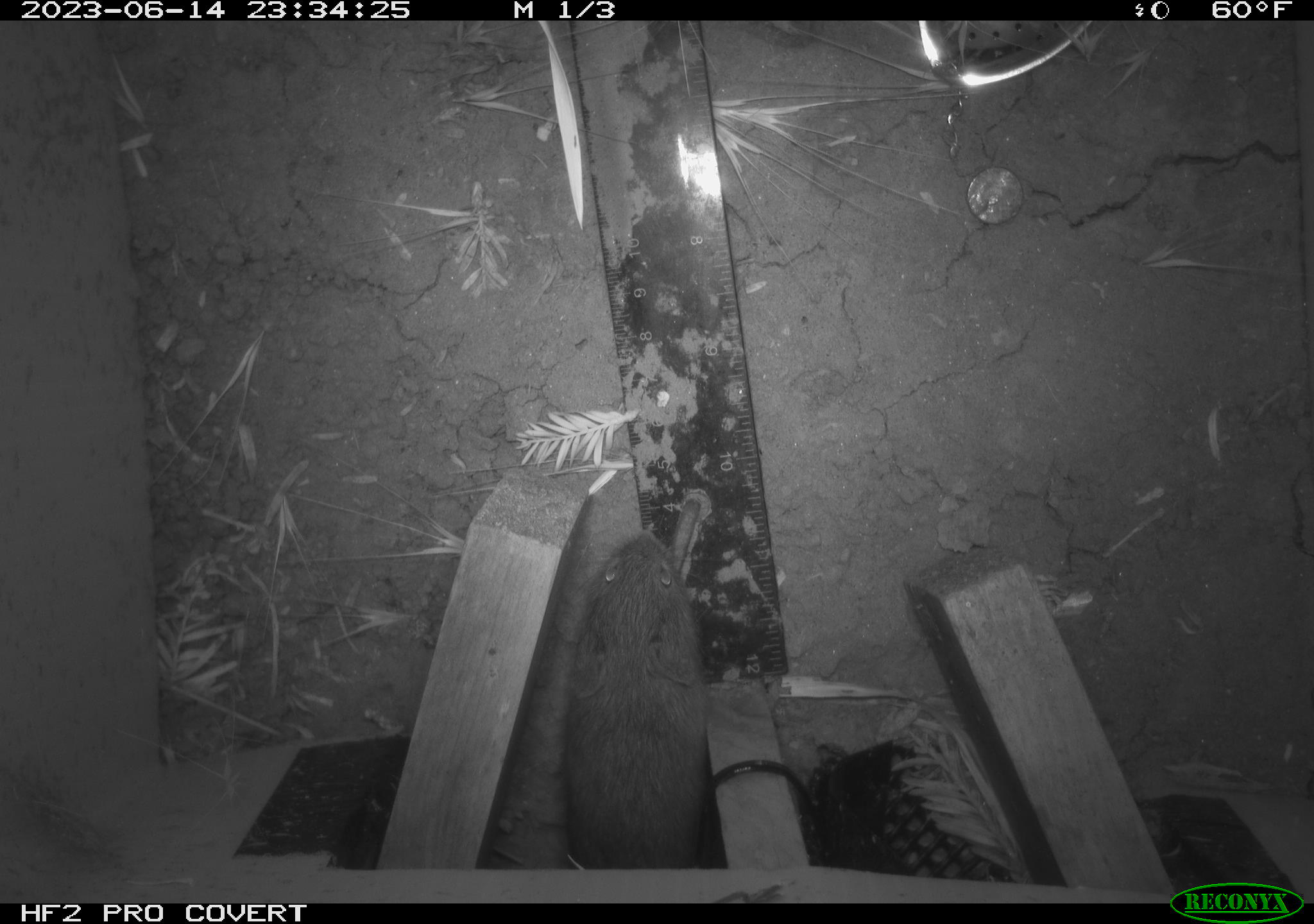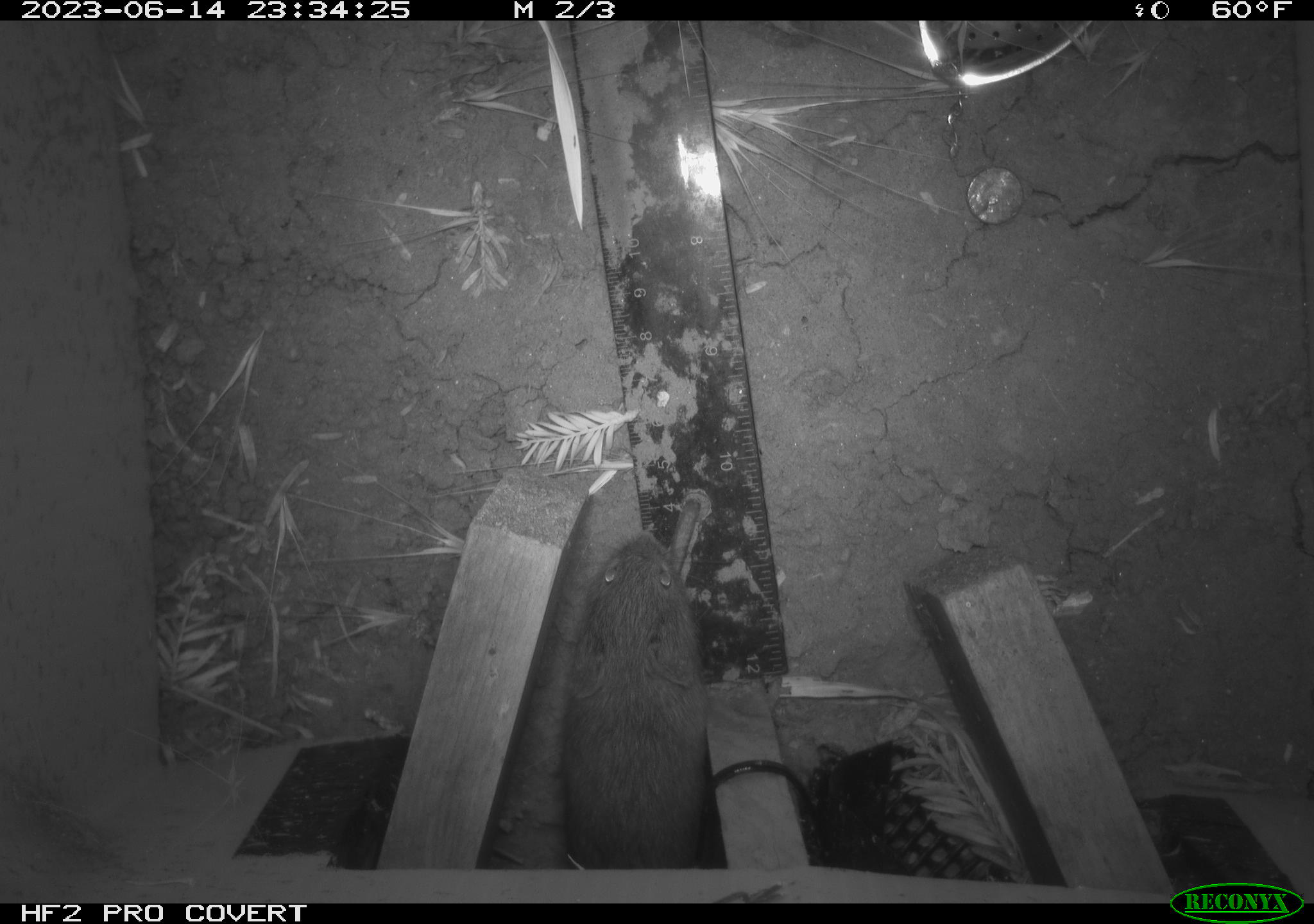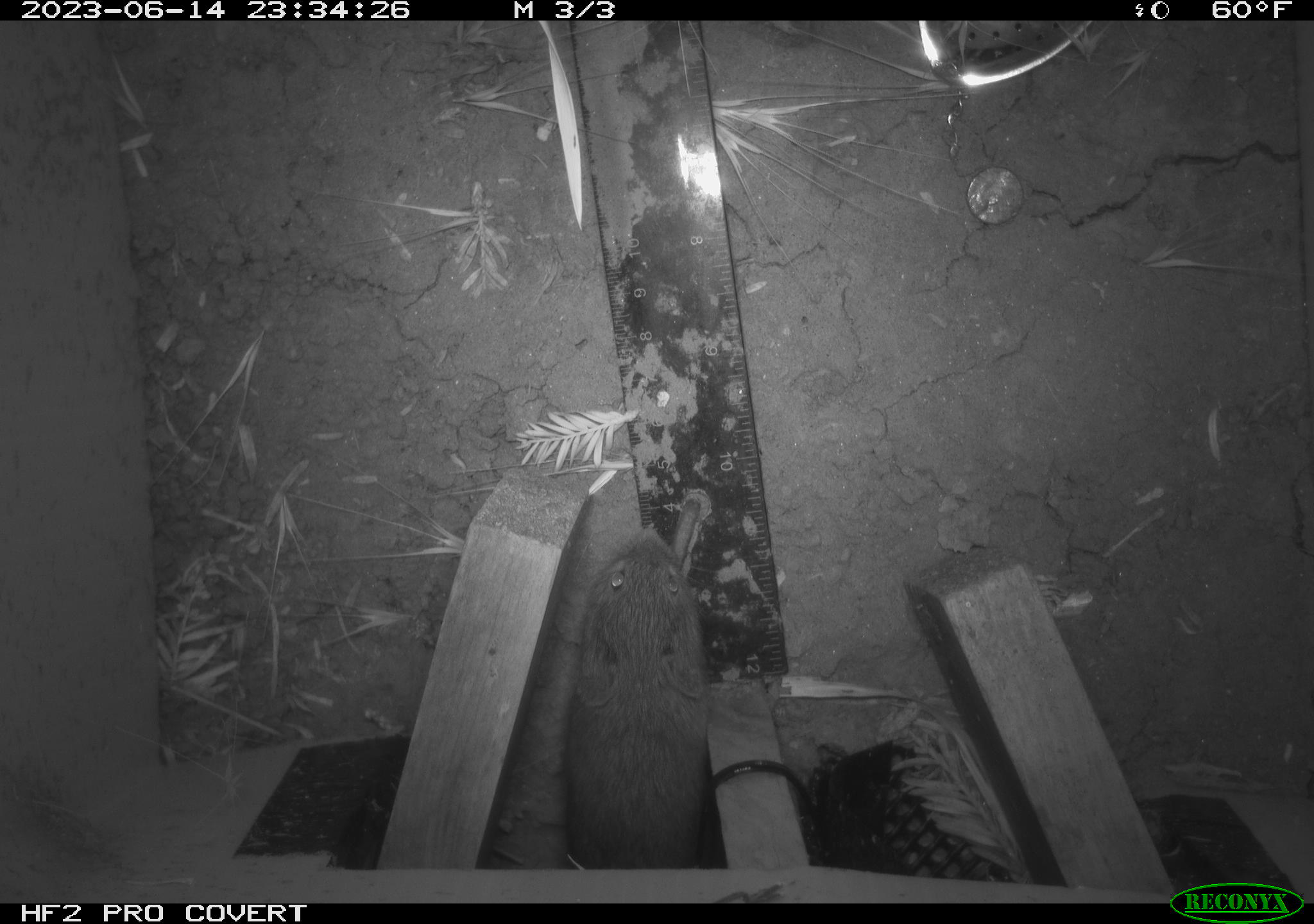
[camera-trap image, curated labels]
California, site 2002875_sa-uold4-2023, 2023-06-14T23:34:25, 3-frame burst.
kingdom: Animalia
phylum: Chordata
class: Mammalia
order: Rodentia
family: Cricetidae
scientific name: Arvicolinae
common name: voles, lemmings, and muskrats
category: arvicolinae subfamily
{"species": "arvicolinae subfamily (voles, lemmings, and muskrats) (Arvicolinae)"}